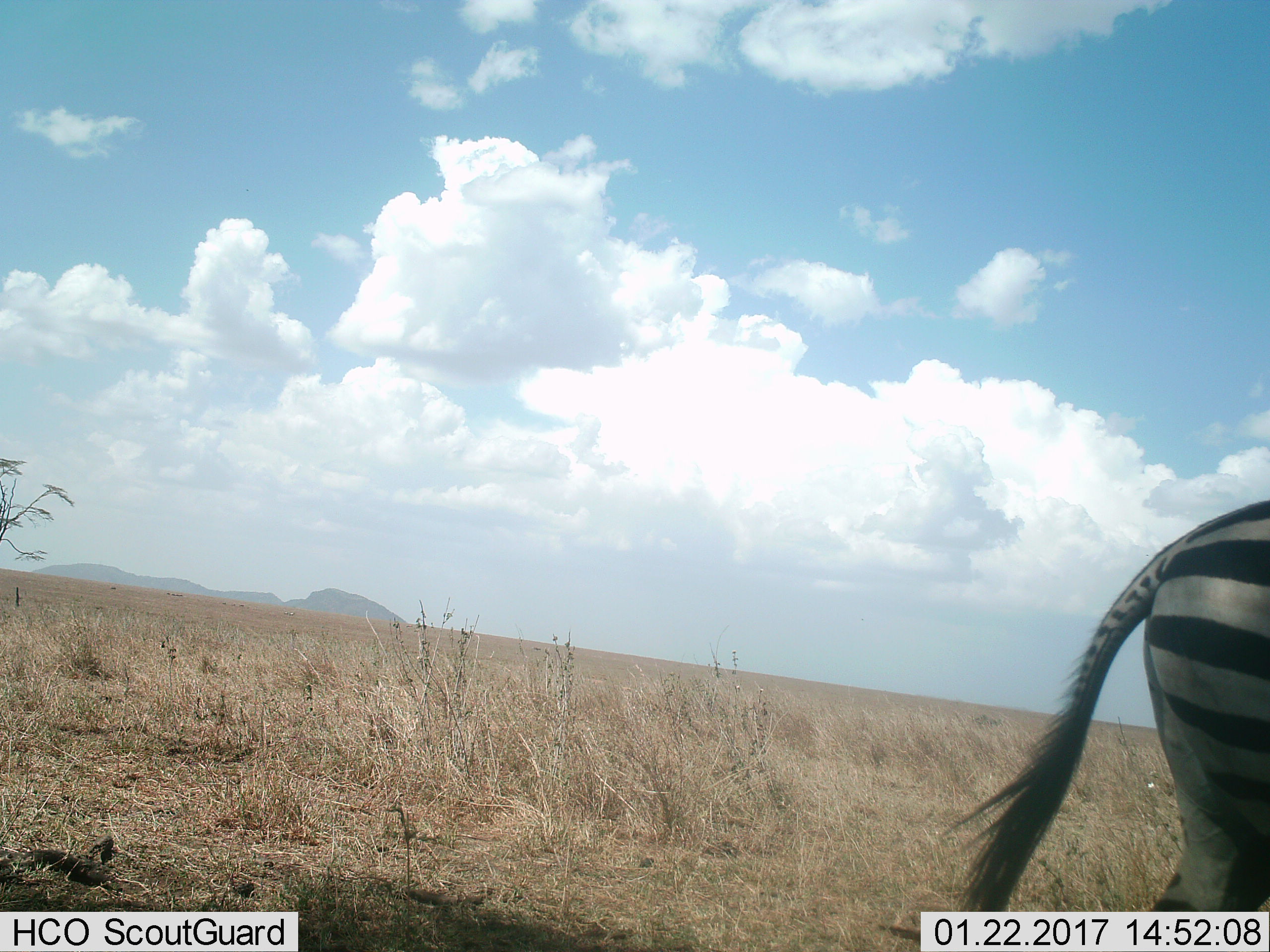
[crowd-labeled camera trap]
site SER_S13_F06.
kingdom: Animalia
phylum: Chordata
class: Mammalia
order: Perissodactyla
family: Equidae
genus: Equus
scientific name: Equus quagga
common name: plains zebra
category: zebraplains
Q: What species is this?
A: Zebraplains (plains zebra) (Equus quagga).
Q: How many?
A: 1.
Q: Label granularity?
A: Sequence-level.